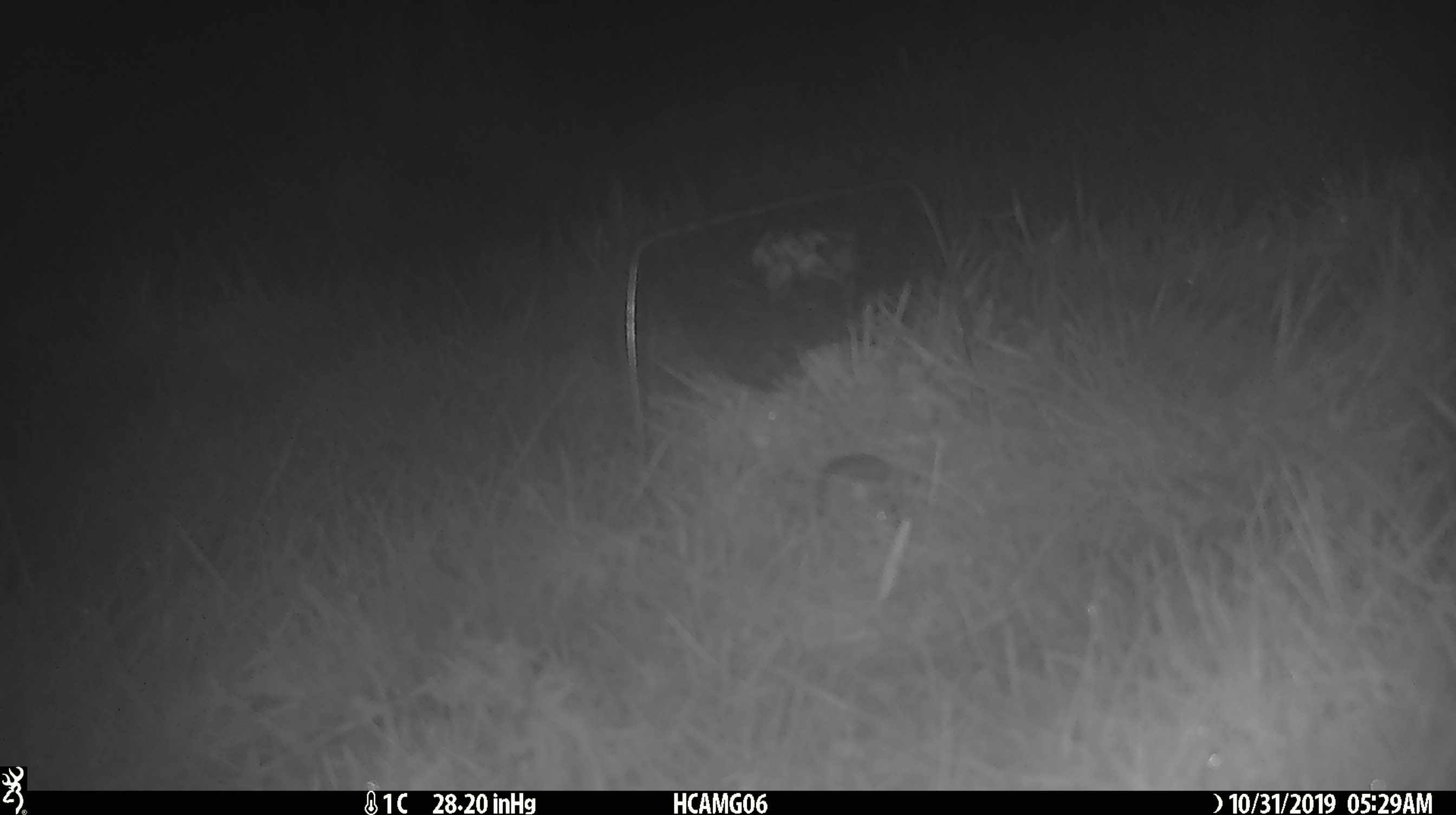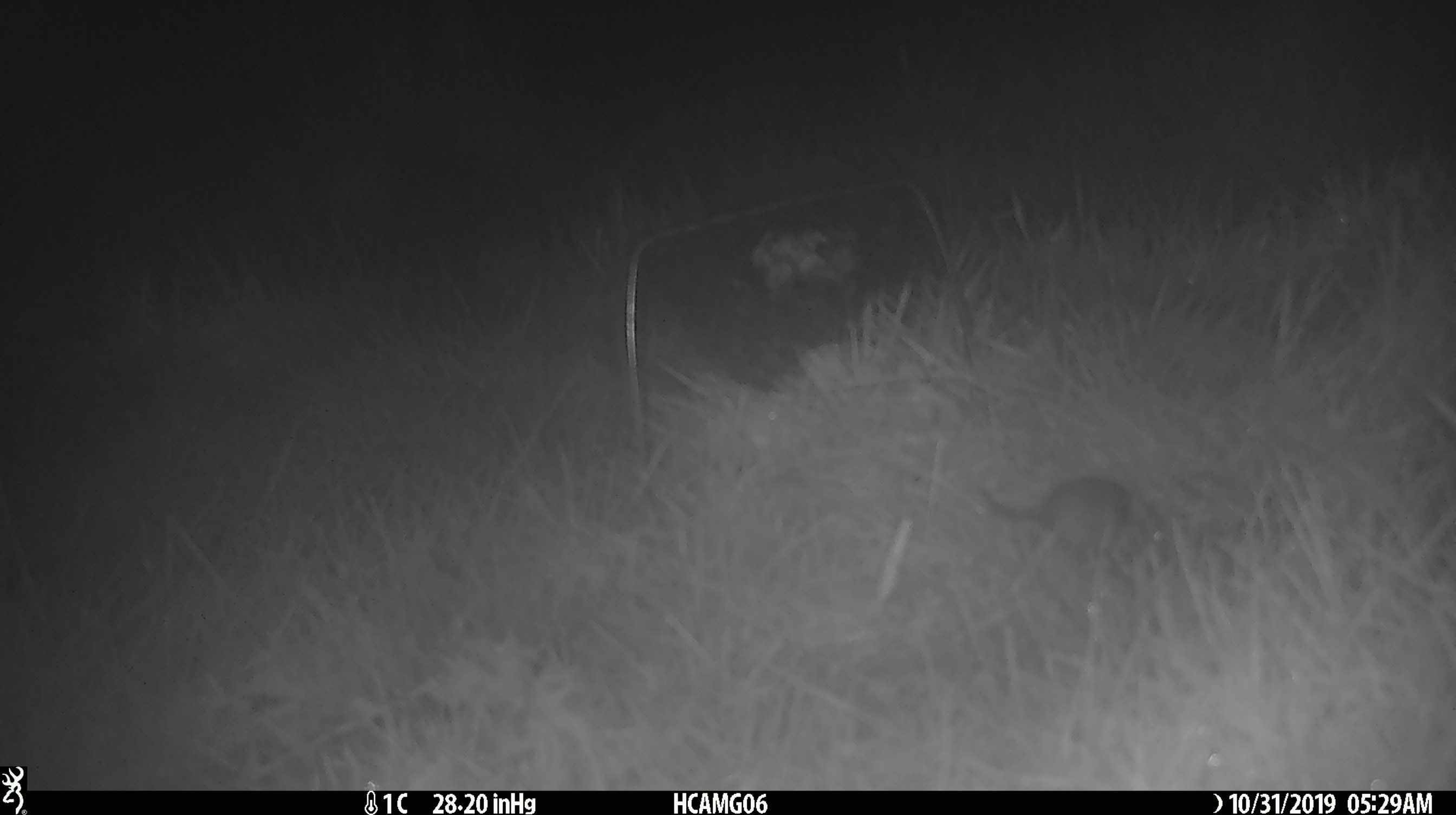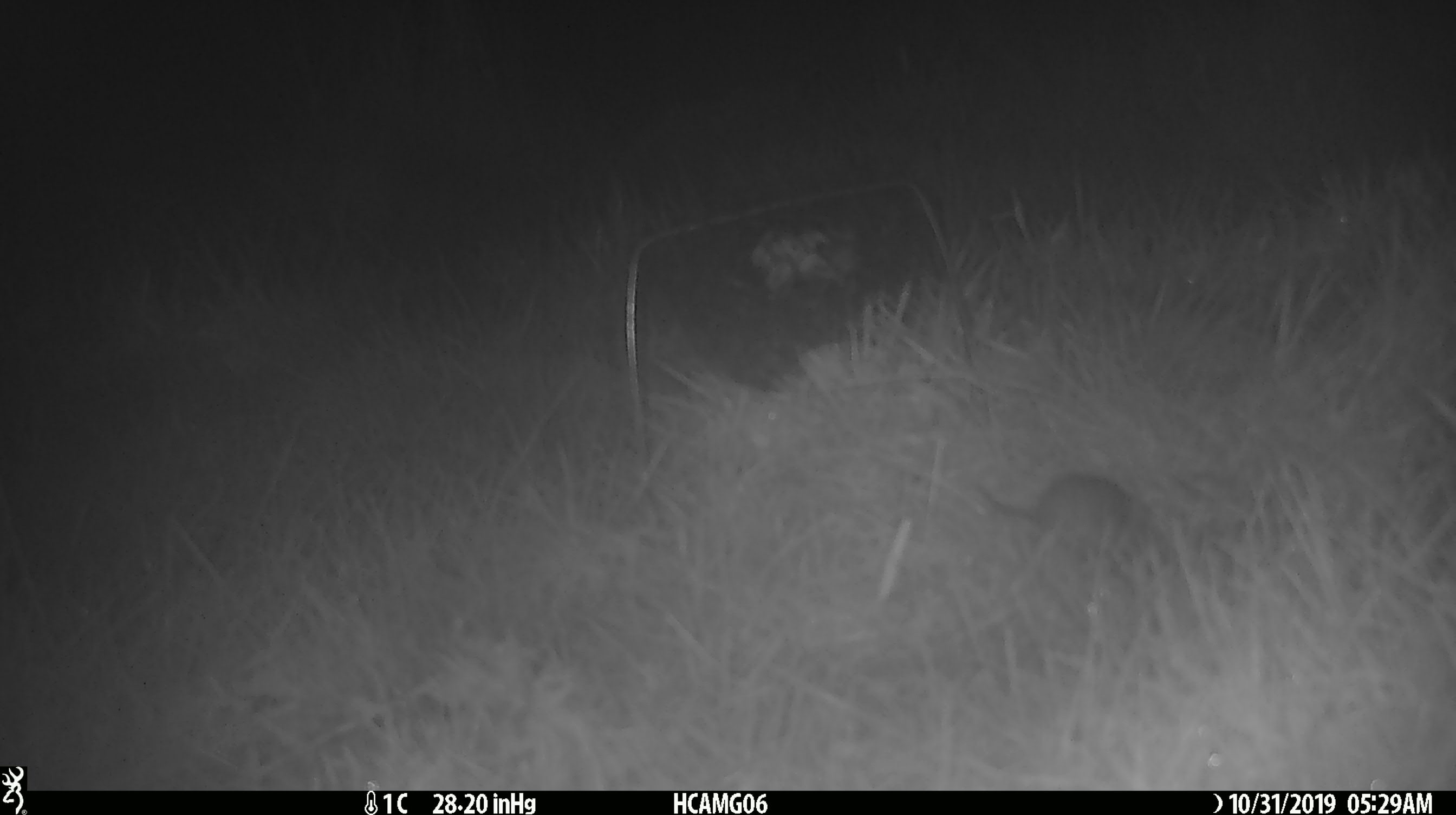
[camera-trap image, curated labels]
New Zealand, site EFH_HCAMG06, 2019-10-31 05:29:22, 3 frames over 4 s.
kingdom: Animalia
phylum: Chordata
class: Mammalia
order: Rodentia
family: Muridae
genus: Mus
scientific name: Mus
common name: mouse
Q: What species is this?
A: Mouse (Mus).